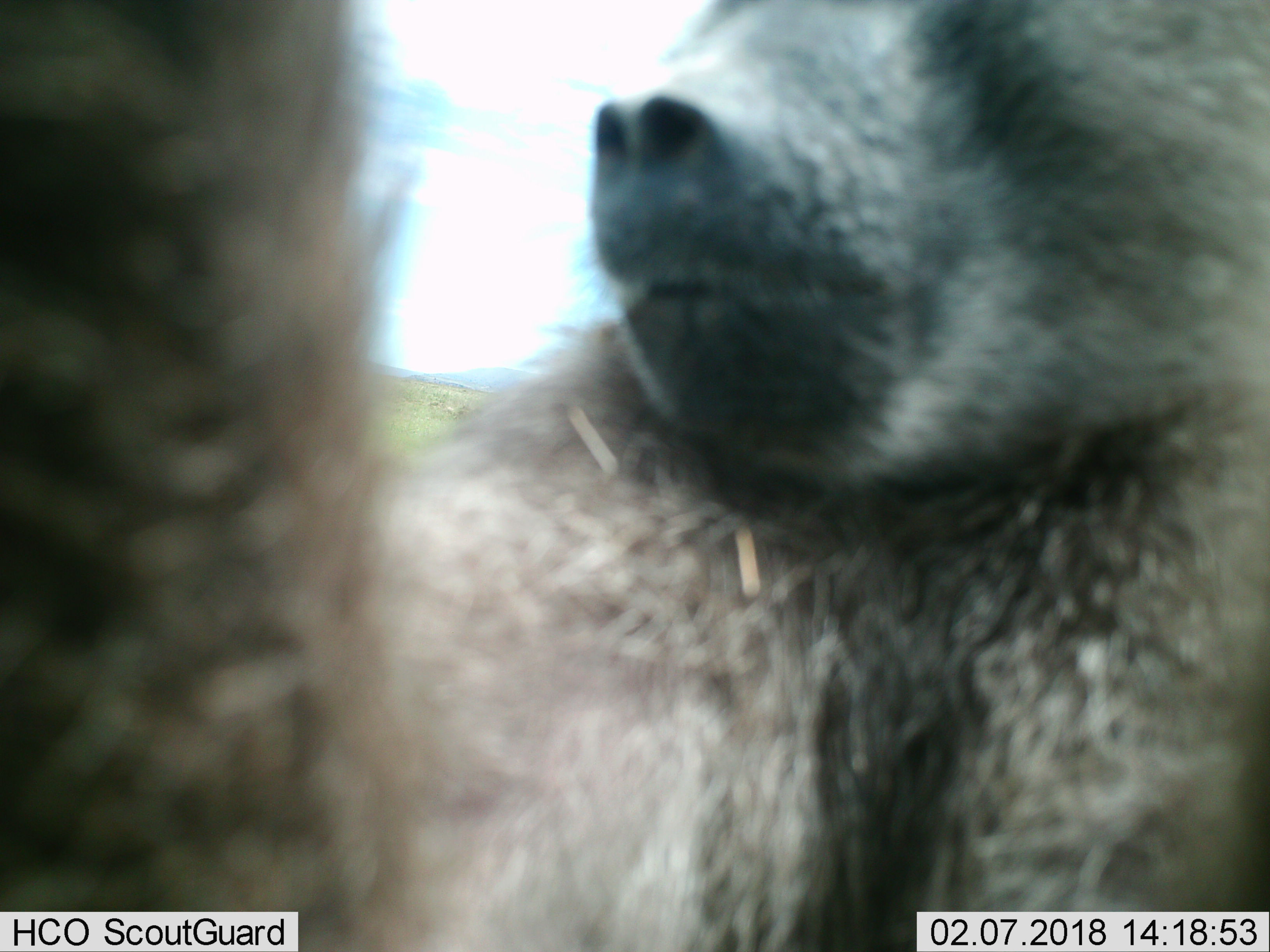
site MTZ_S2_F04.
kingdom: Animalia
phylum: Chordata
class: Mammalia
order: Primates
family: Cercopithecidae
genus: Papio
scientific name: Papio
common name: baboon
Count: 1.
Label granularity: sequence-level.